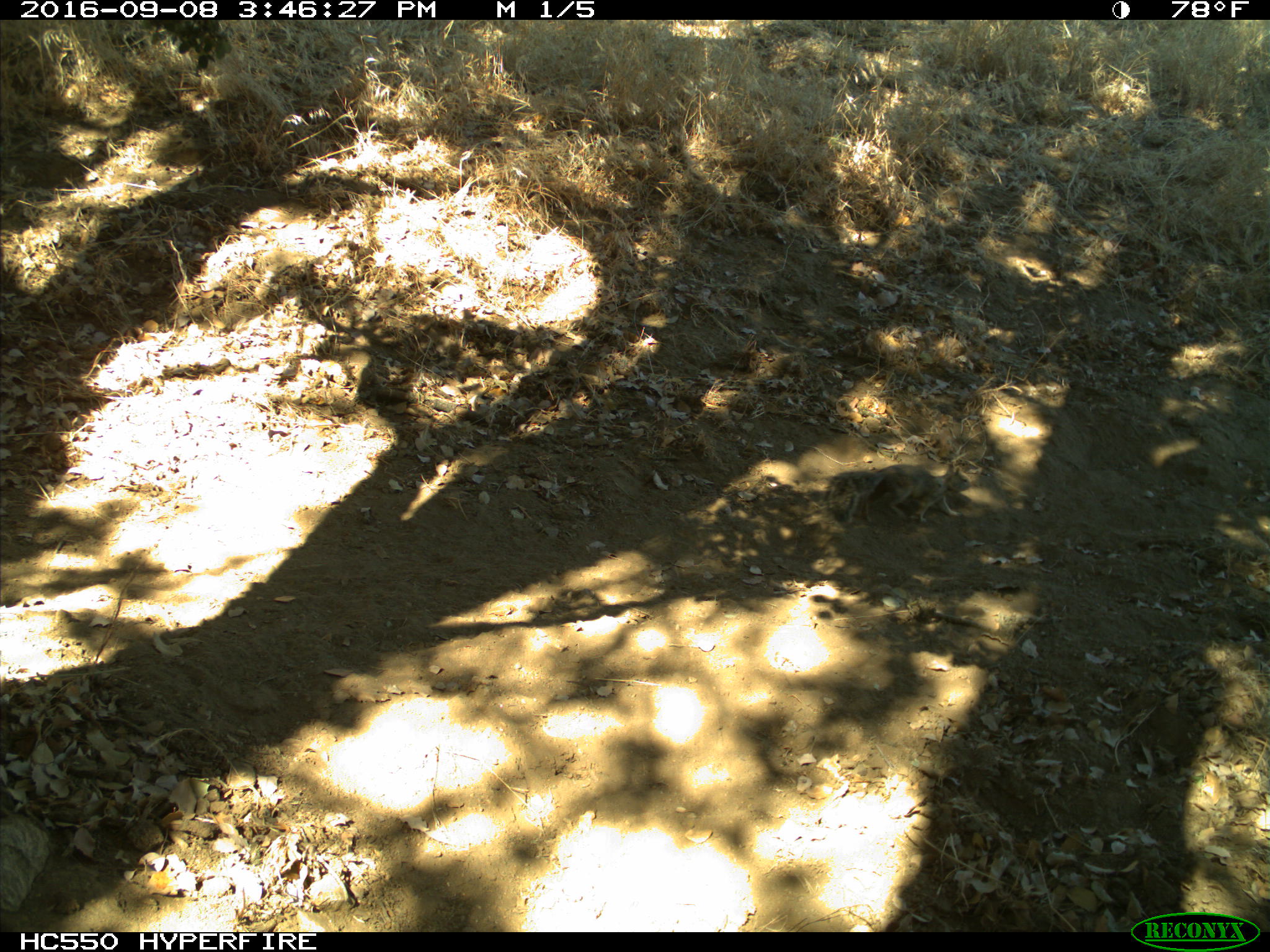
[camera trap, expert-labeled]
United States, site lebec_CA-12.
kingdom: Animalia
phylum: Chordata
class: Mammalia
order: Rodentia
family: Sciuridae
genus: Otospermophilus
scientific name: Otospermophilus beecheyi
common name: california ground squirrel